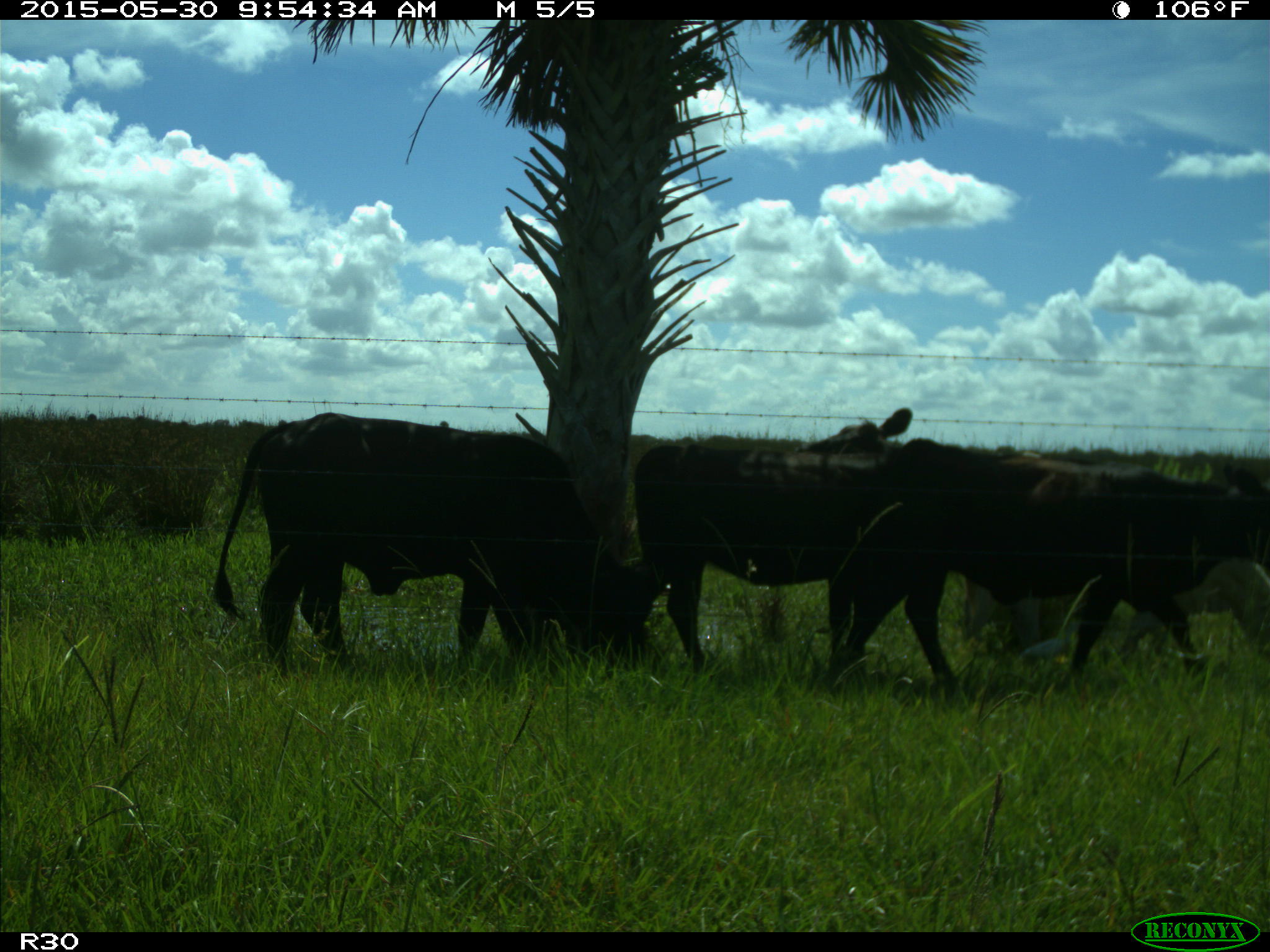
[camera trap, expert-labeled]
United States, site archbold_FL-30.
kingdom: Animalia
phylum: Chordata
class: Mammalia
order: Artiodactyla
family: Bovidae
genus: Bos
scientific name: Bos taurus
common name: domestic cow